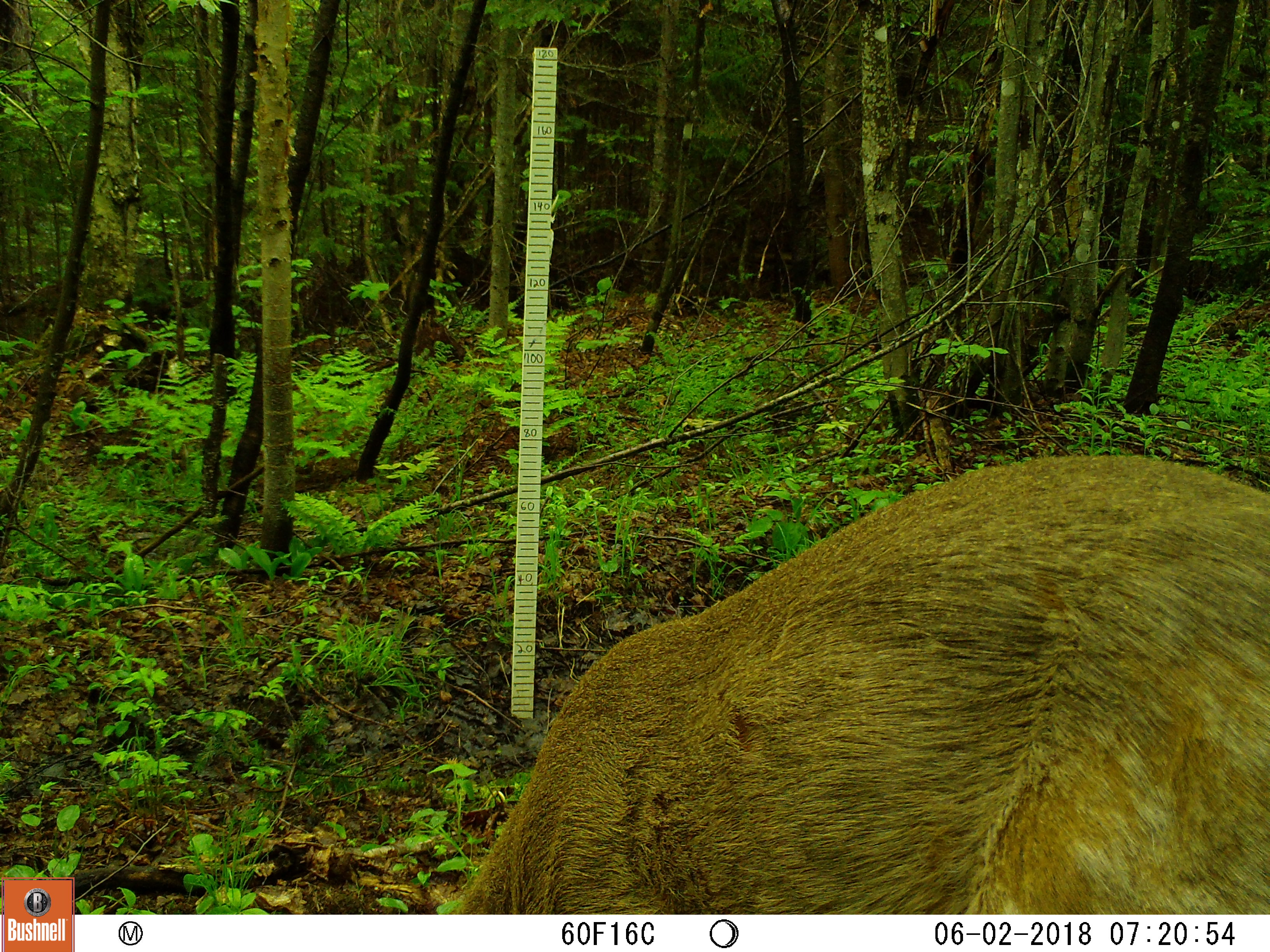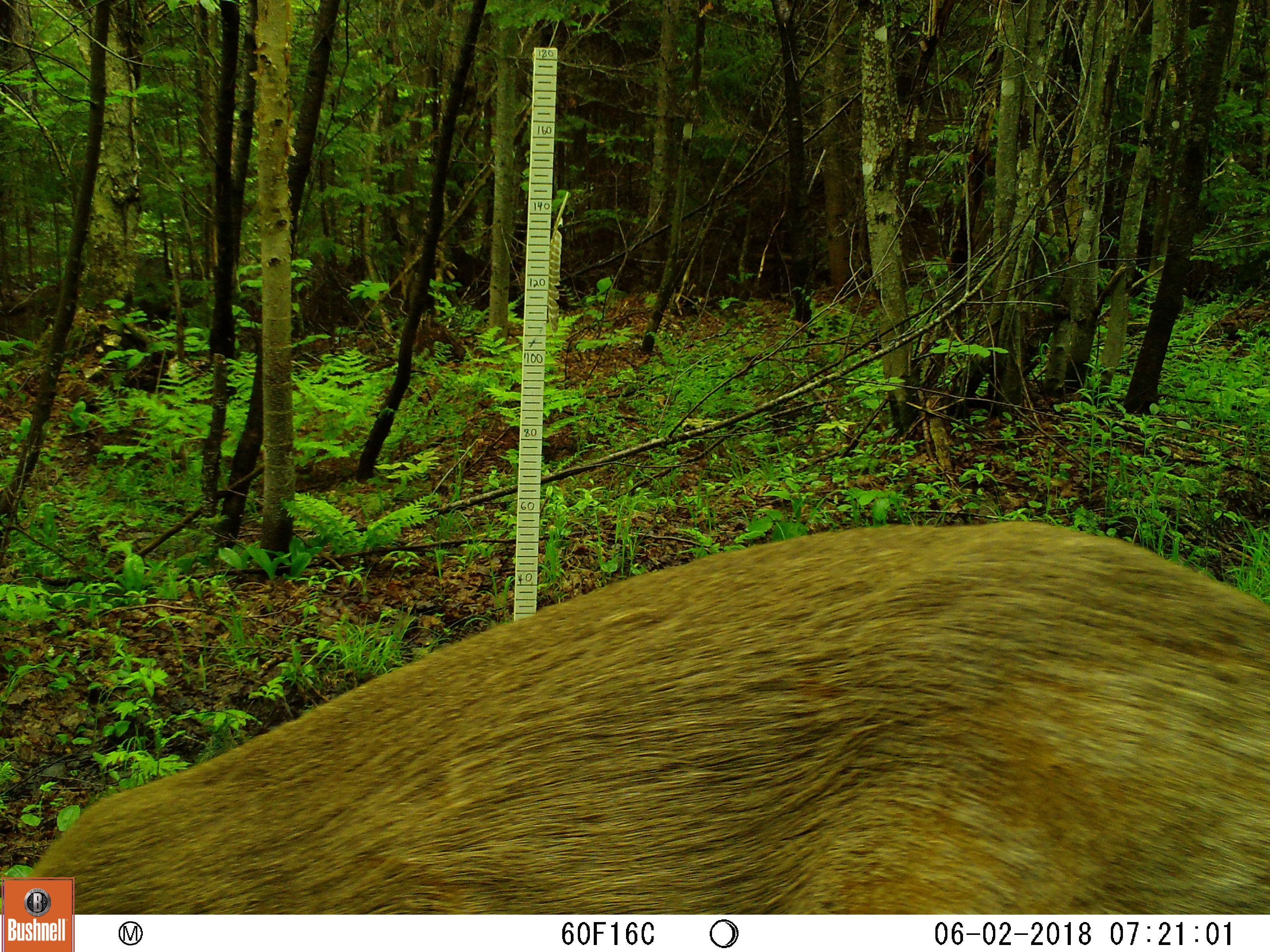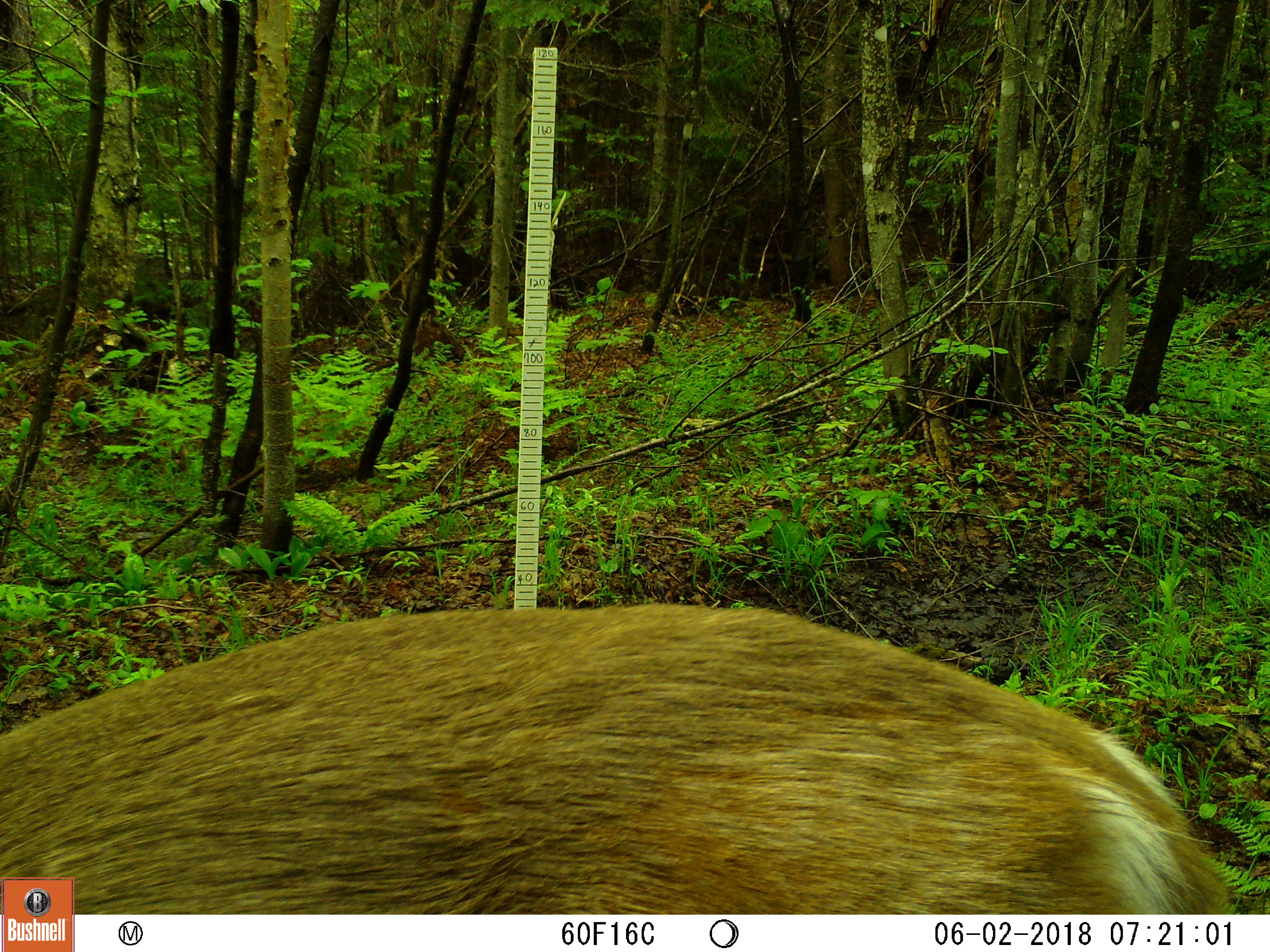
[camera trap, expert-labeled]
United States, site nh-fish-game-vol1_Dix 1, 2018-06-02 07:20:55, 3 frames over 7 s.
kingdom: Animalia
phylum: Chordata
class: Mammalia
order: Artiodactyla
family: Cervidae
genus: Odocoileus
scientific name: Odocoileus virginianus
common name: white-tailed deer